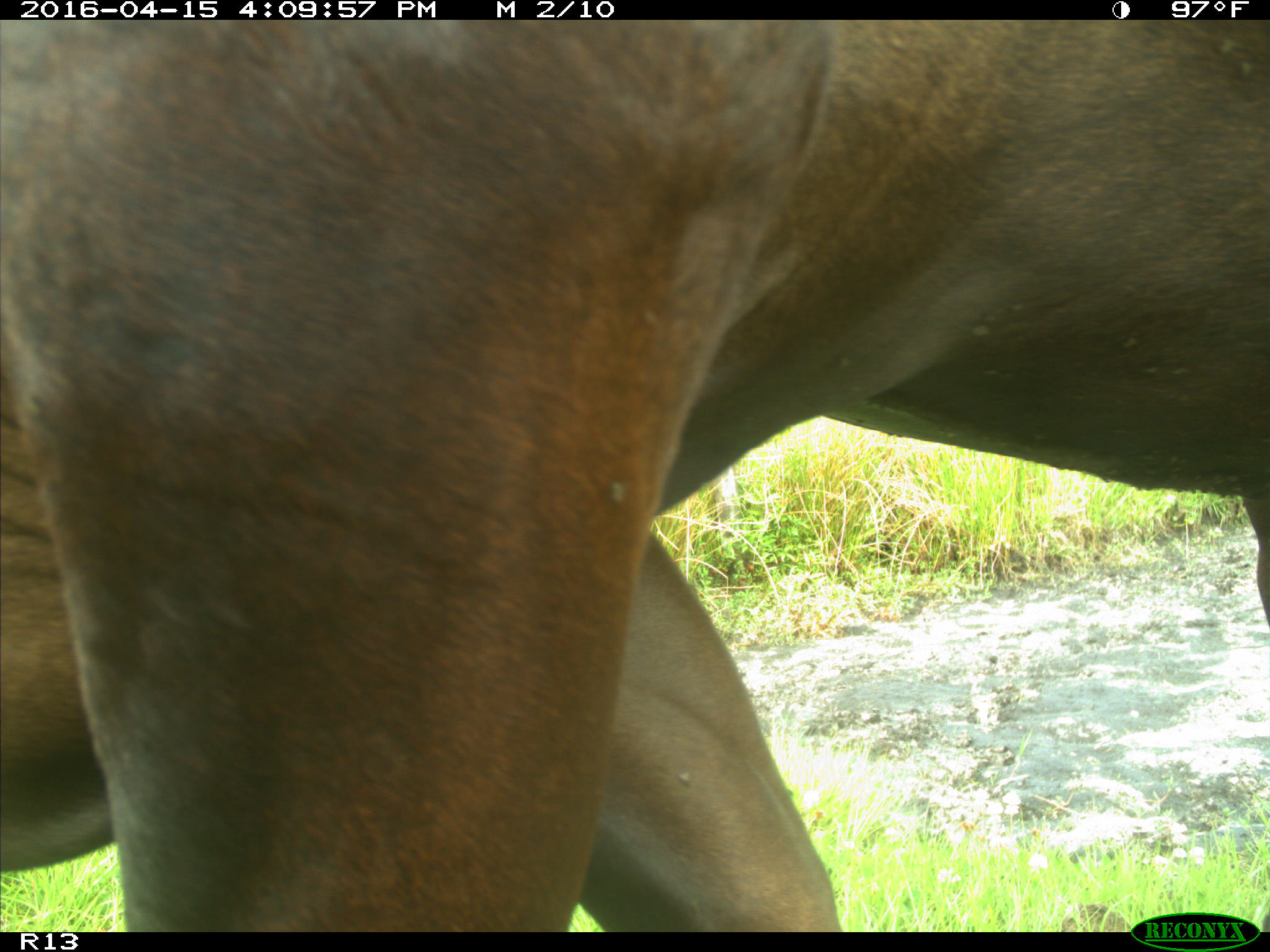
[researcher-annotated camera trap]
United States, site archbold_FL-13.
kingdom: Animalia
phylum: Chordata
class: Mammalia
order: Artiodactyla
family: Bovidae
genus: Bos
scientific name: Bos taurus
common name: domestic cow